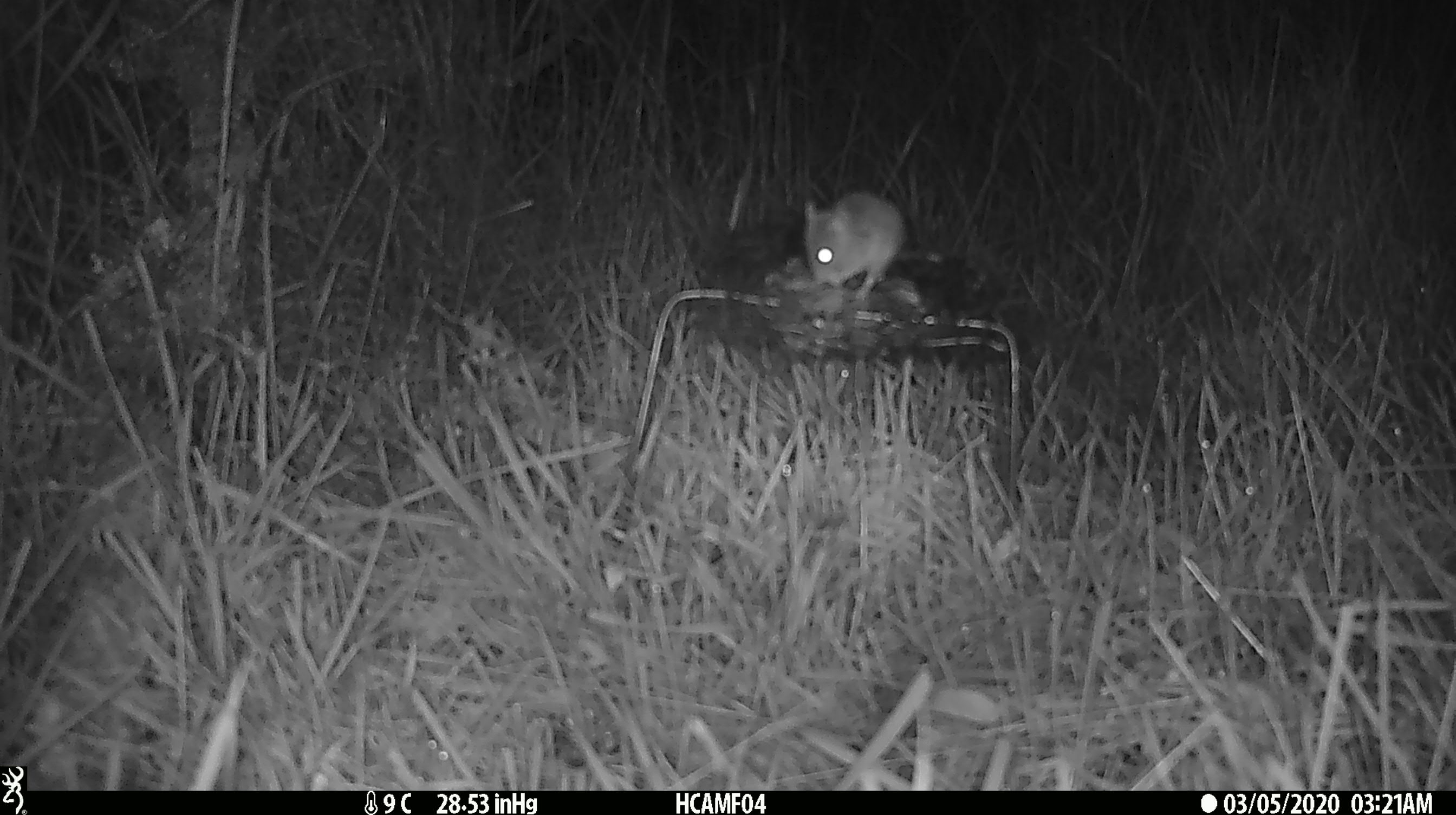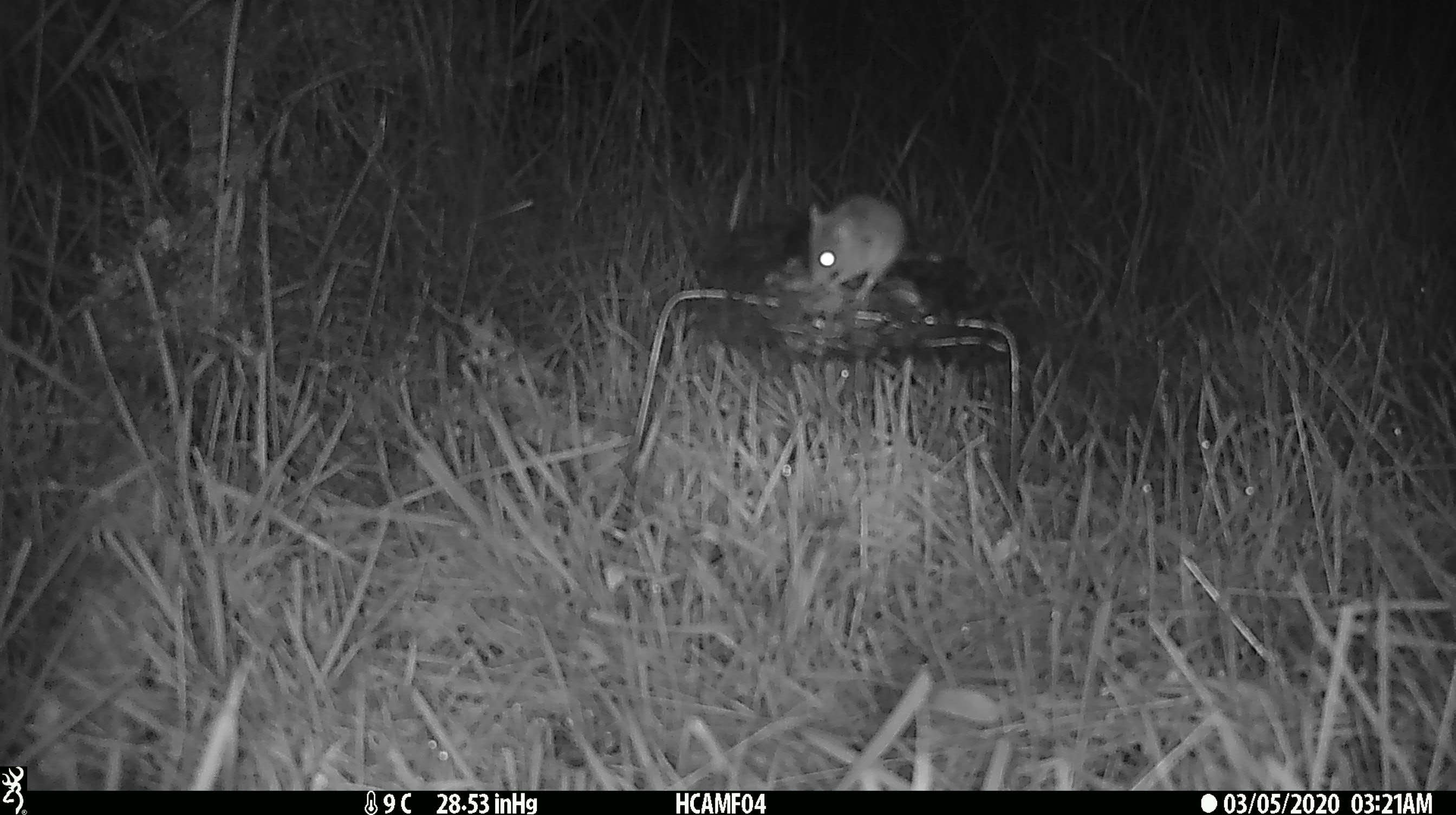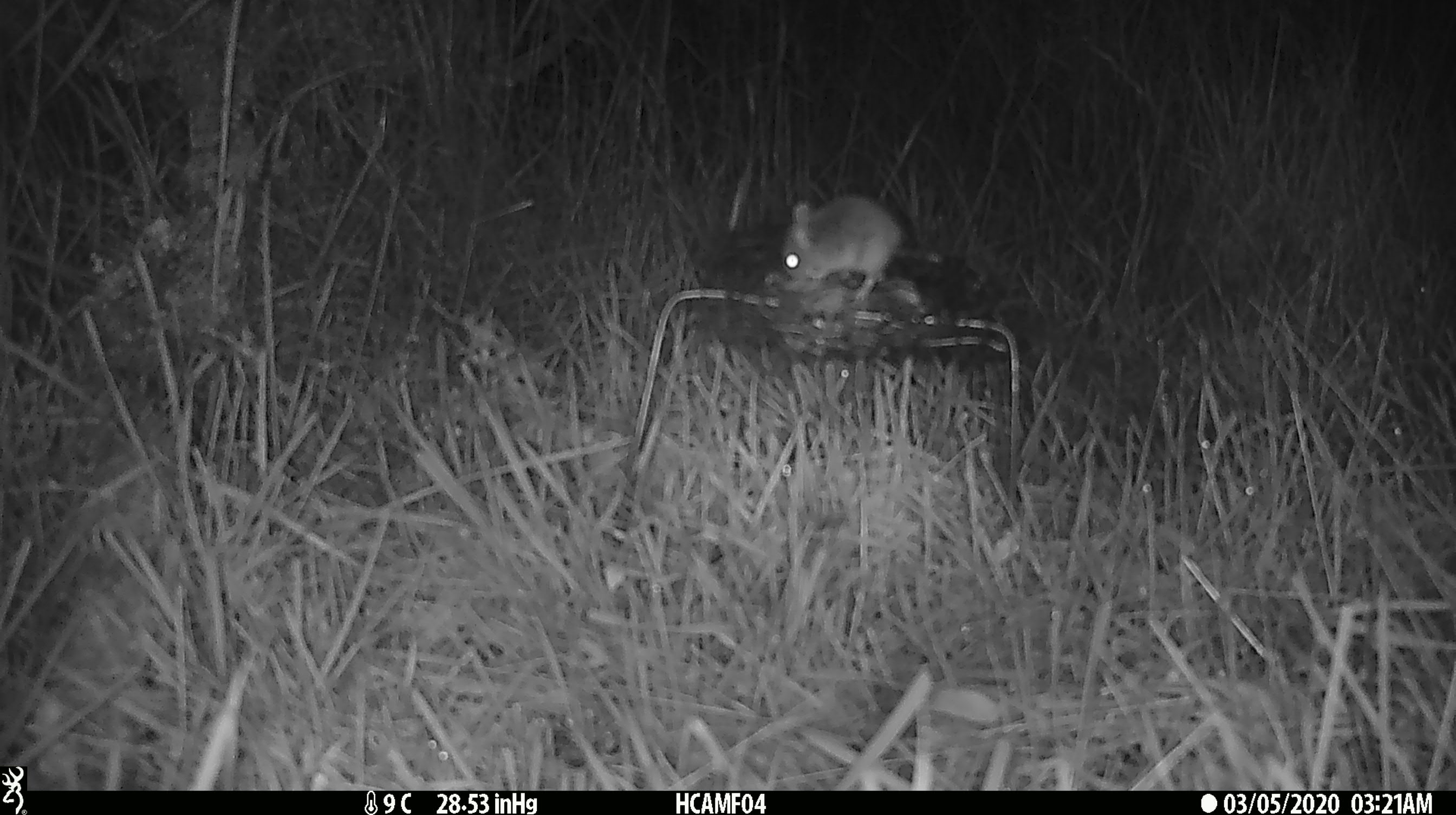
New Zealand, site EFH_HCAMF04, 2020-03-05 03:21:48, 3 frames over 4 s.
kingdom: Animalia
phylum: Chordata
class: Mammalia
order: Rodentia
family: Muridae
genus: Mus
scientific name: Mus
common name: mouse